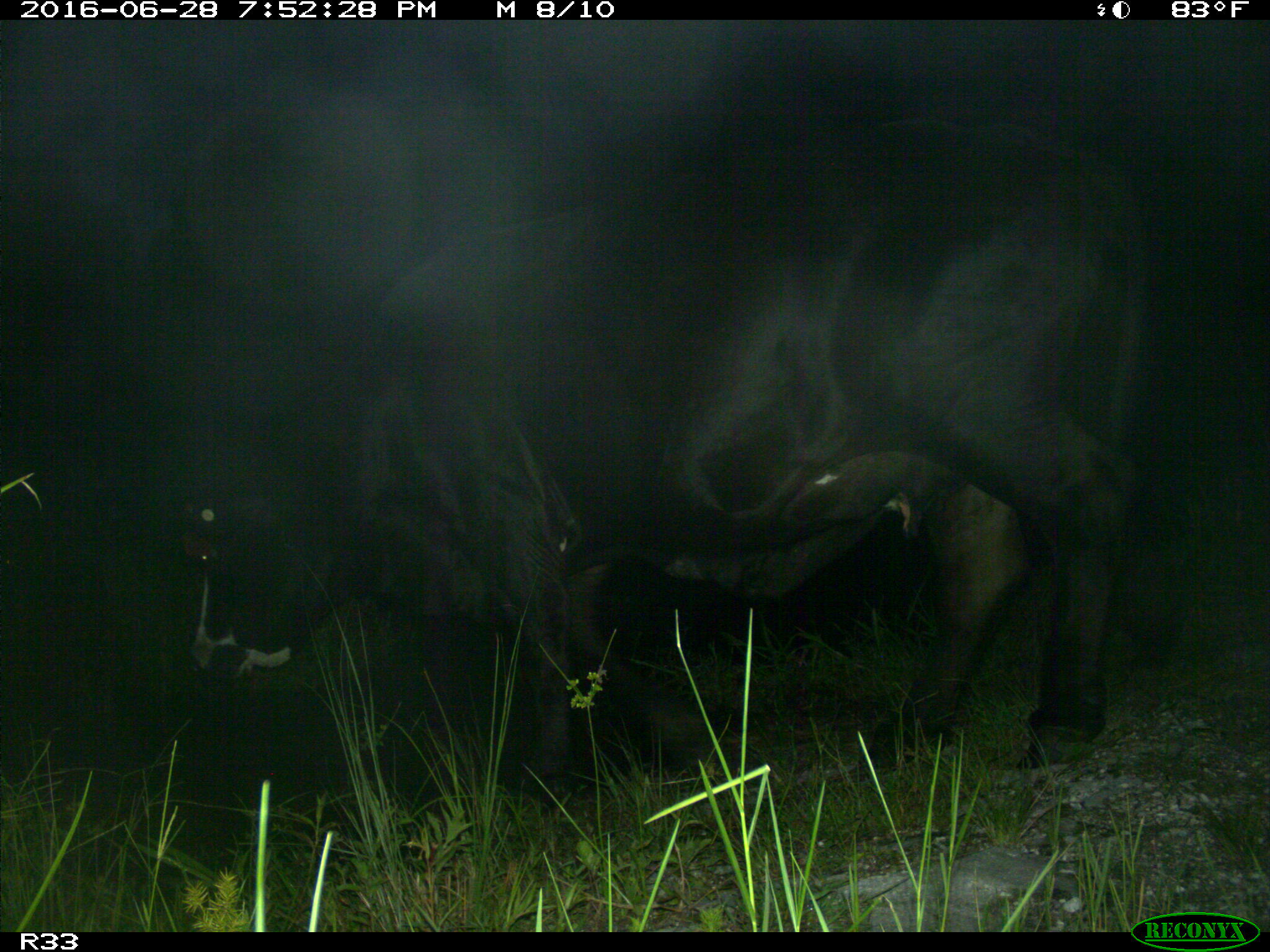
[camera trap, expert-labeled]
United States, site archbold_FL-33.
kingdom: Animalia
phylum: Chordata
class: Mammalia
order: Artiodactyla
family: Bovidae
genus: Bos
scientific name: Bos taurus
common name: domestic cow